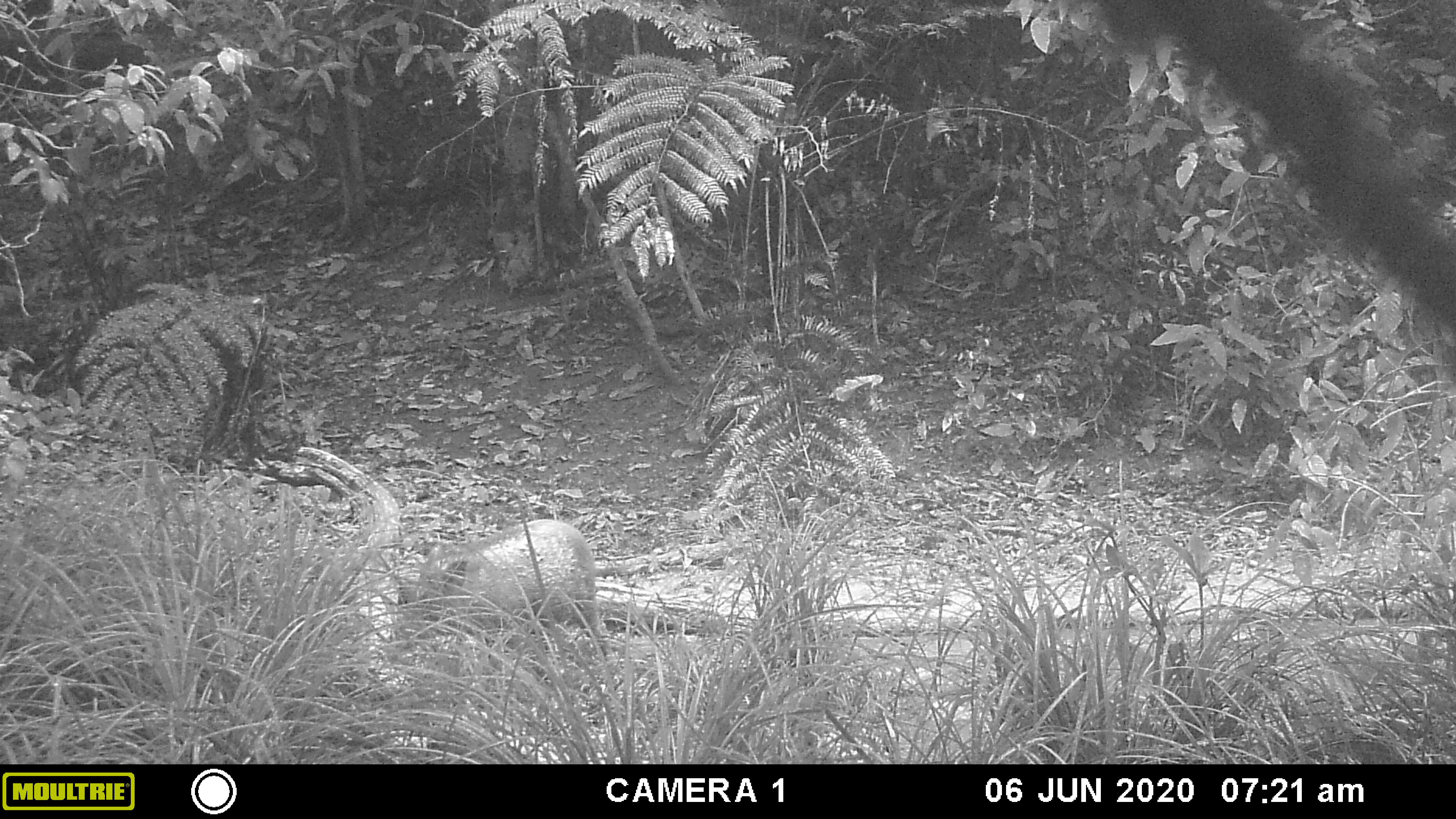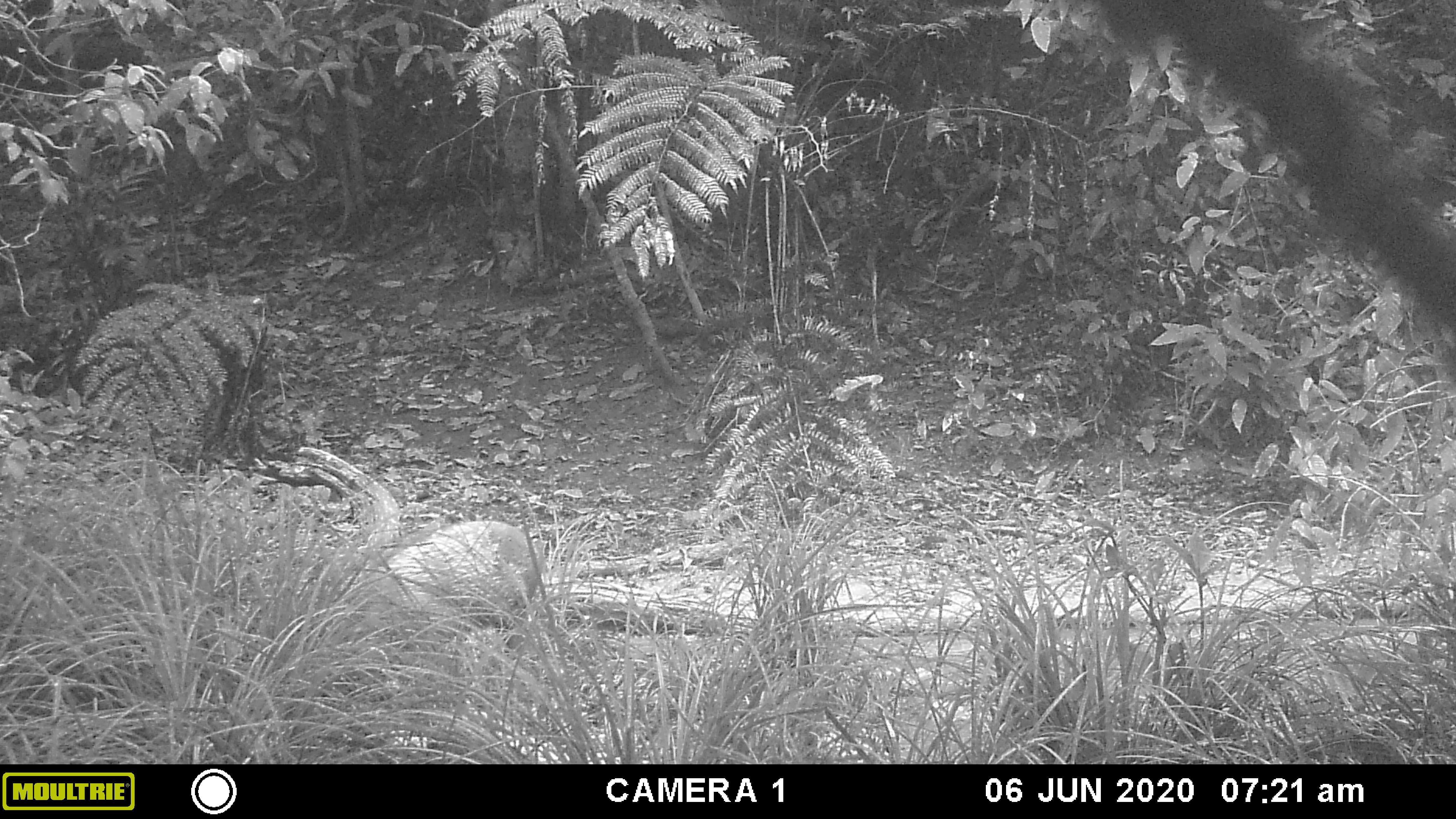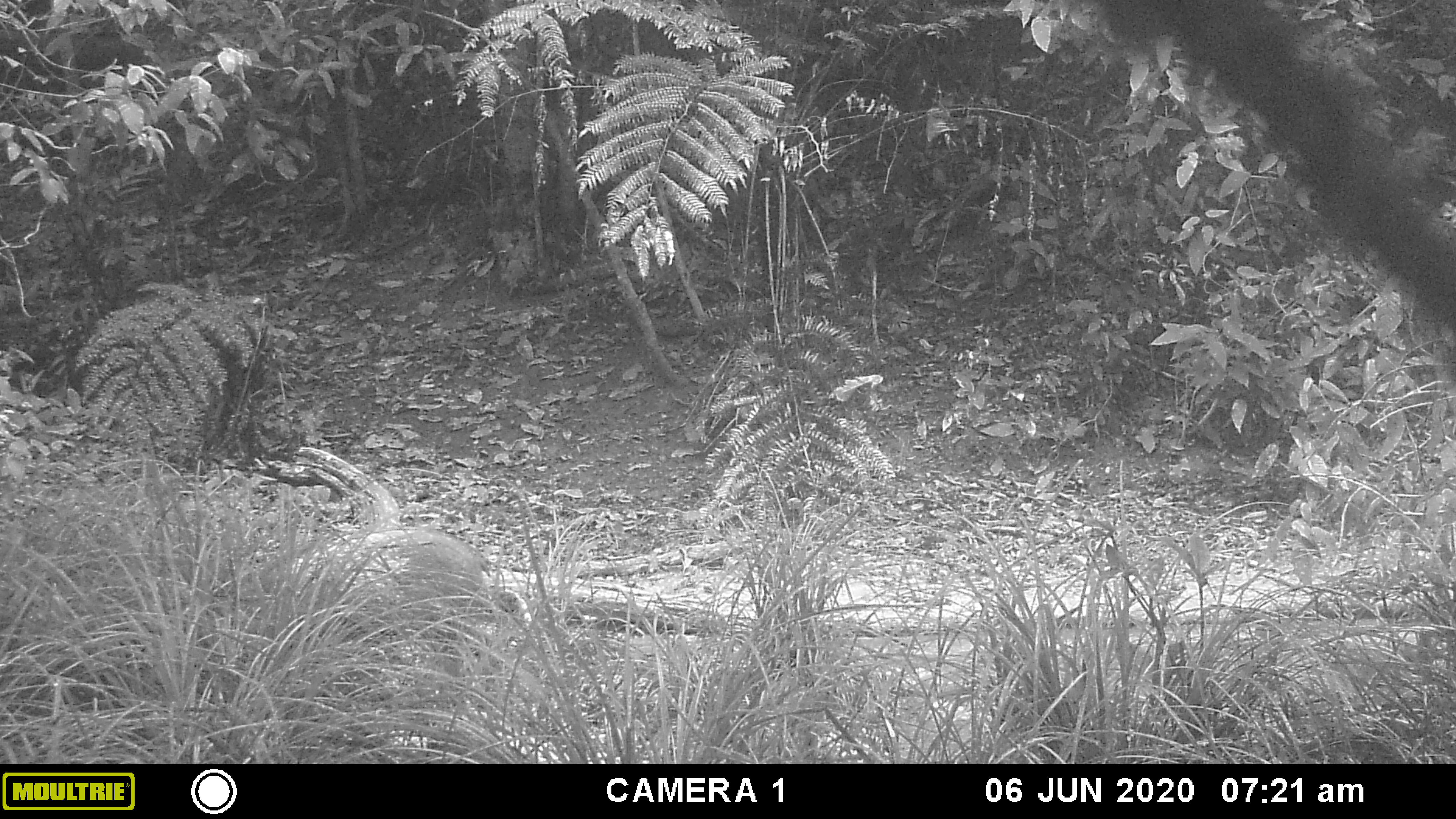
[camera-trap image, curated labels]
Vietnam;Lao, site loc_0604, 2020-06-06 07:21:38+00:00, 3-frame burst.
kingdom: Animalia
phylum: Chordata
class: Mammalia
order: Artiodactyla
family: Suidae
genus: Sus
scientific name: Sus scrofa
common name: eurasian wild pig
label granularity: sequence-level